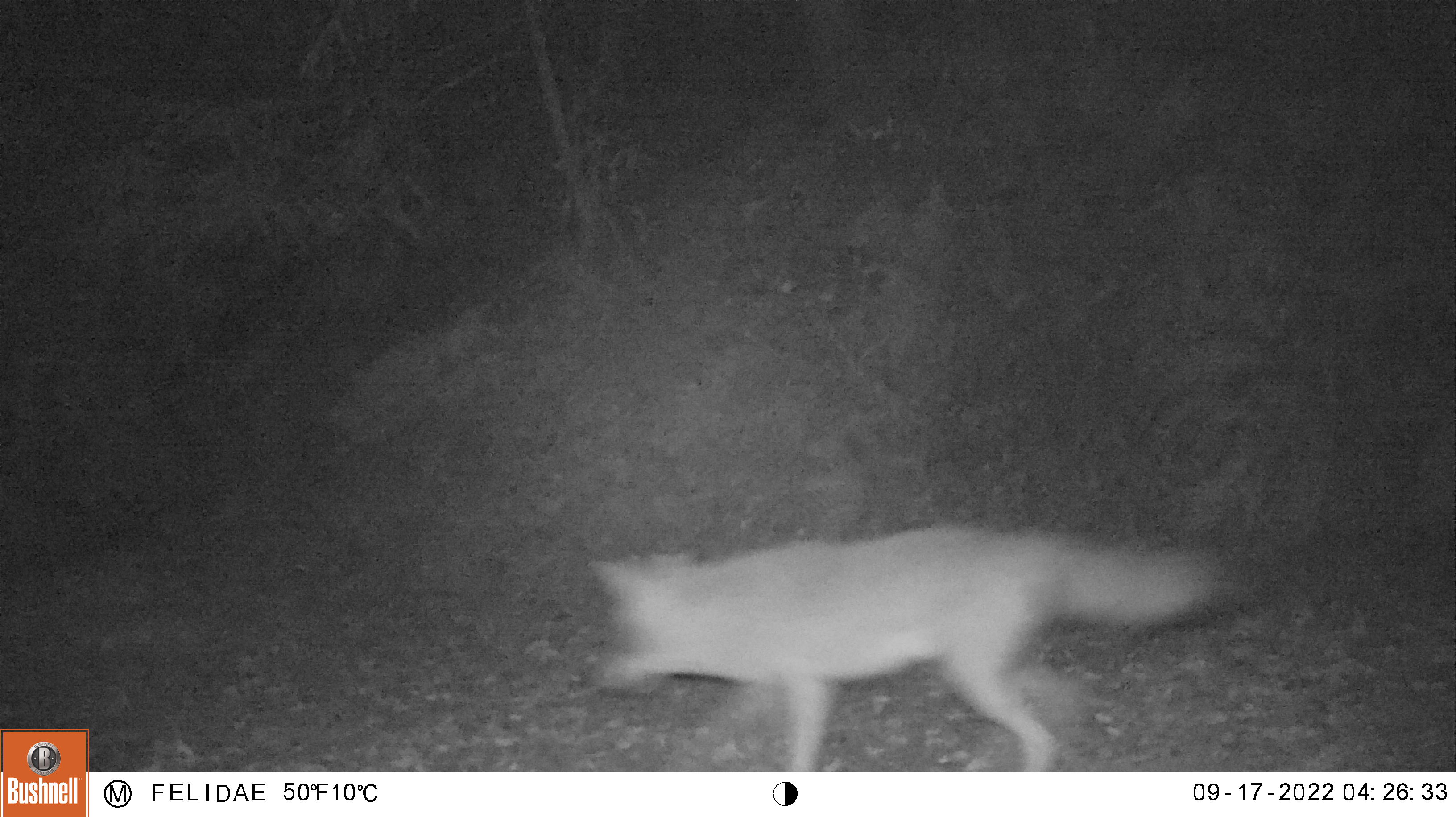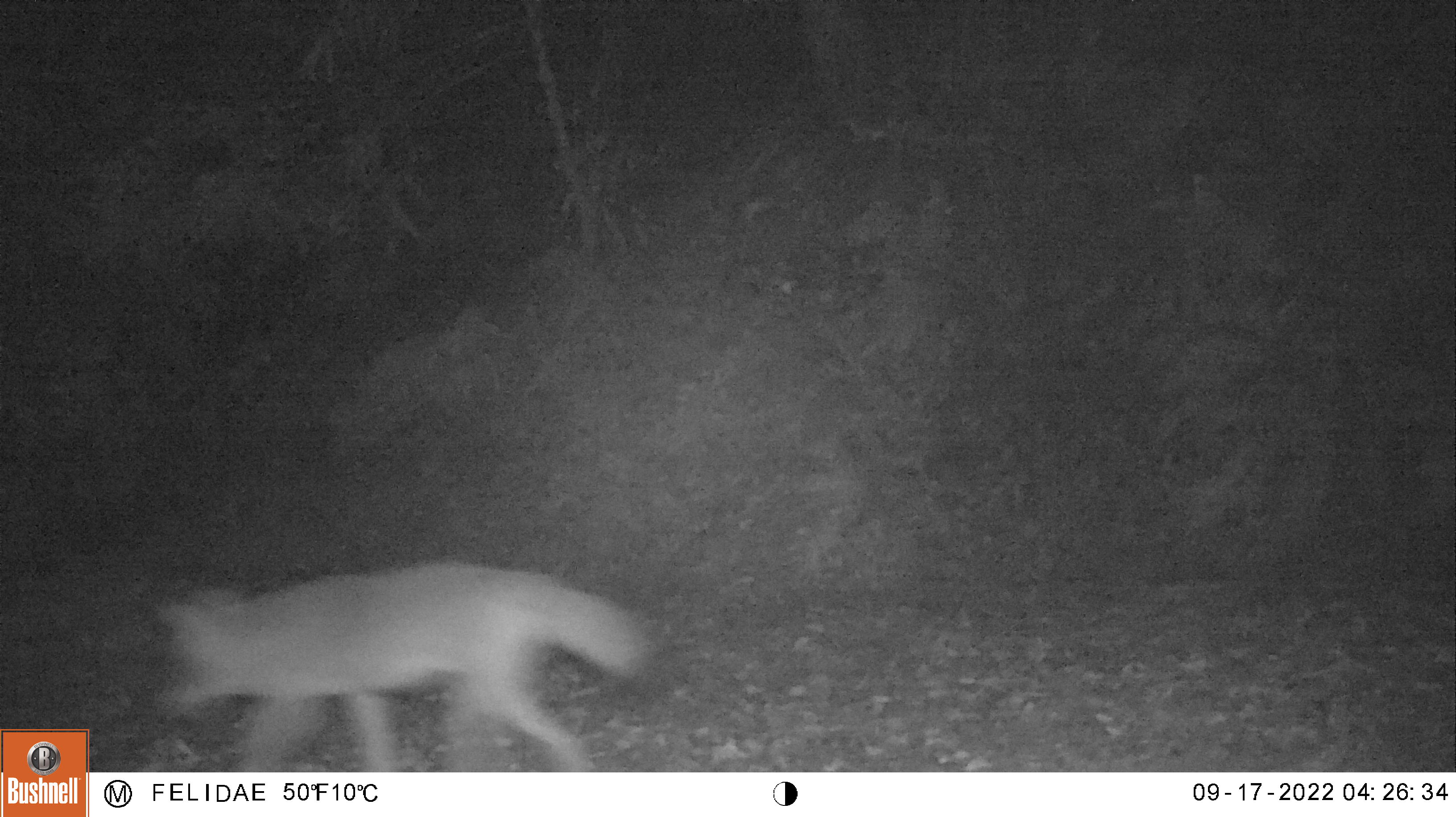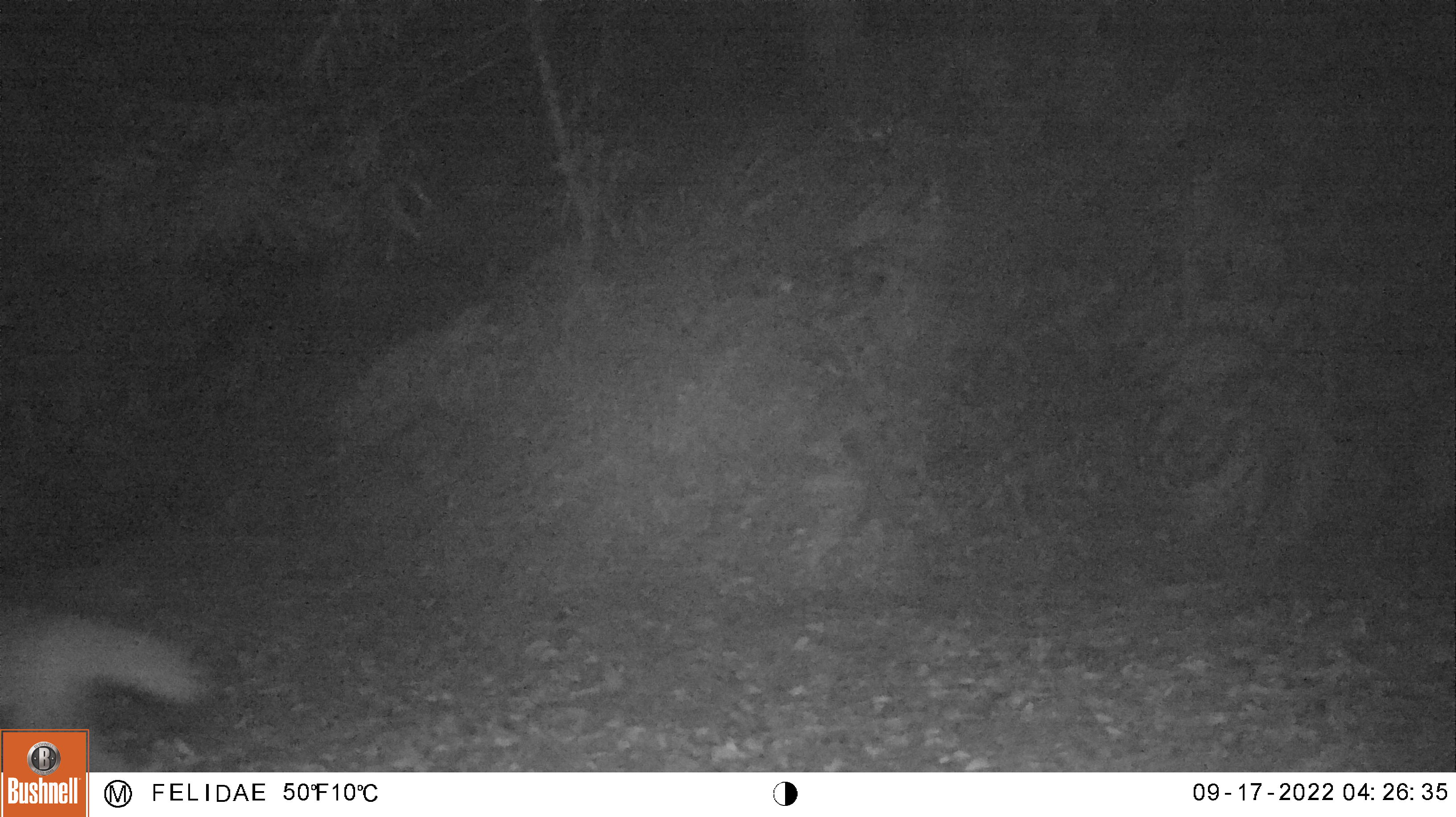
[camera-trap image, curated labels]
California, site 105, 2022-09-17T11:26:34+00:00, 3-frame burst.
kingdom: Animalia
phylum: Chordata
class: Mammalia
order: Carnivora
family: Canidae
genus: Canis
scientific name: Canis latrans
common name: coyote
Coyote (Canis latrans).